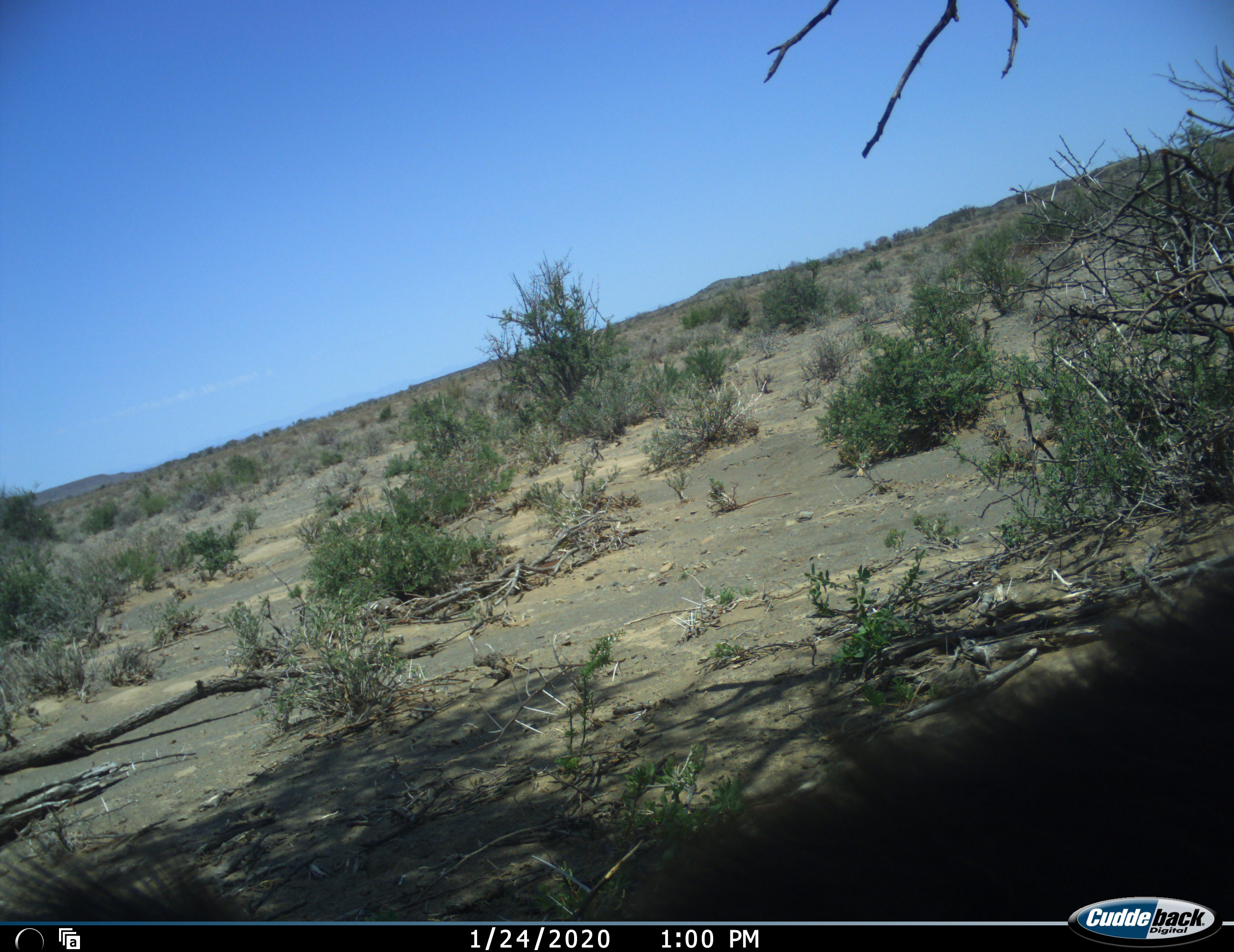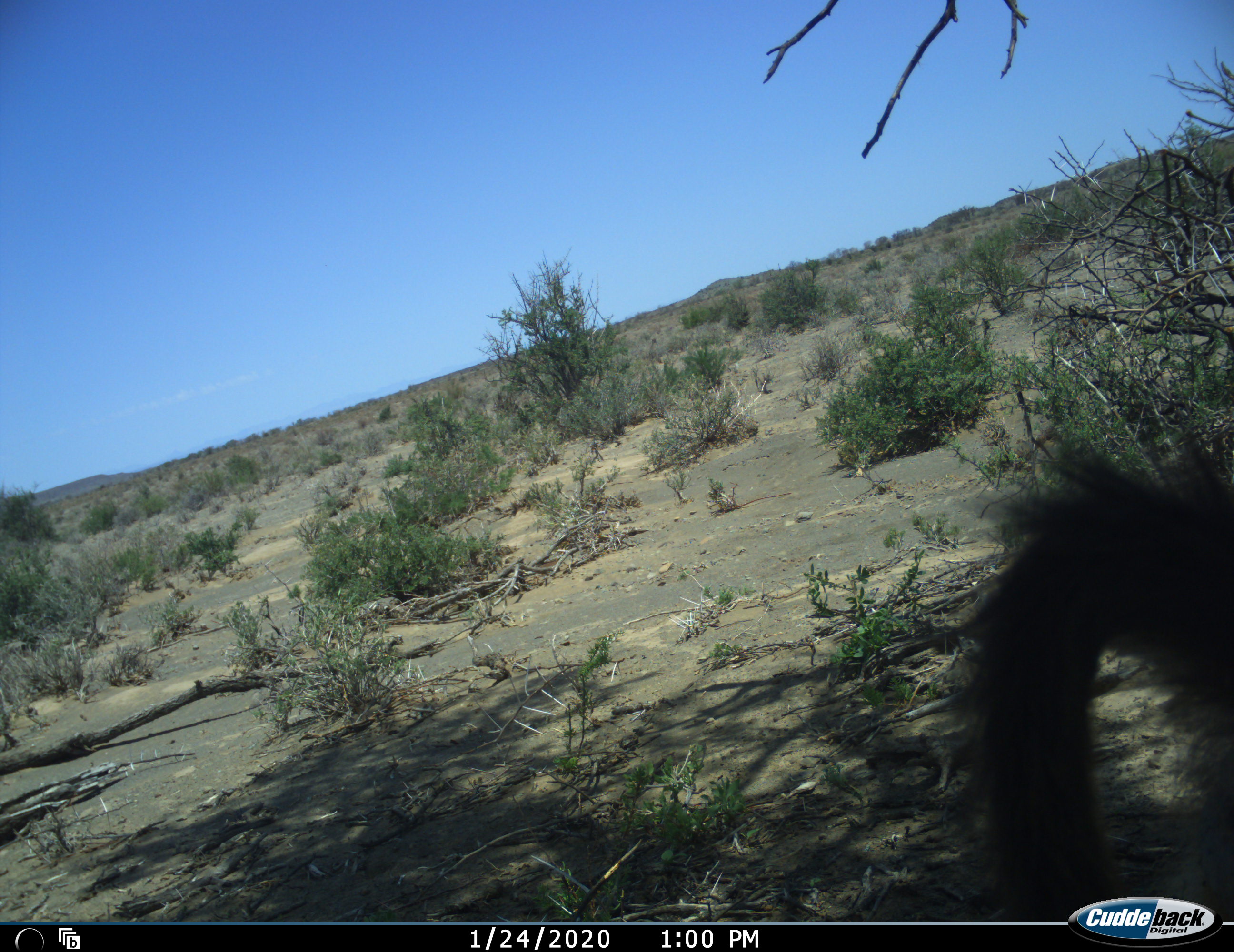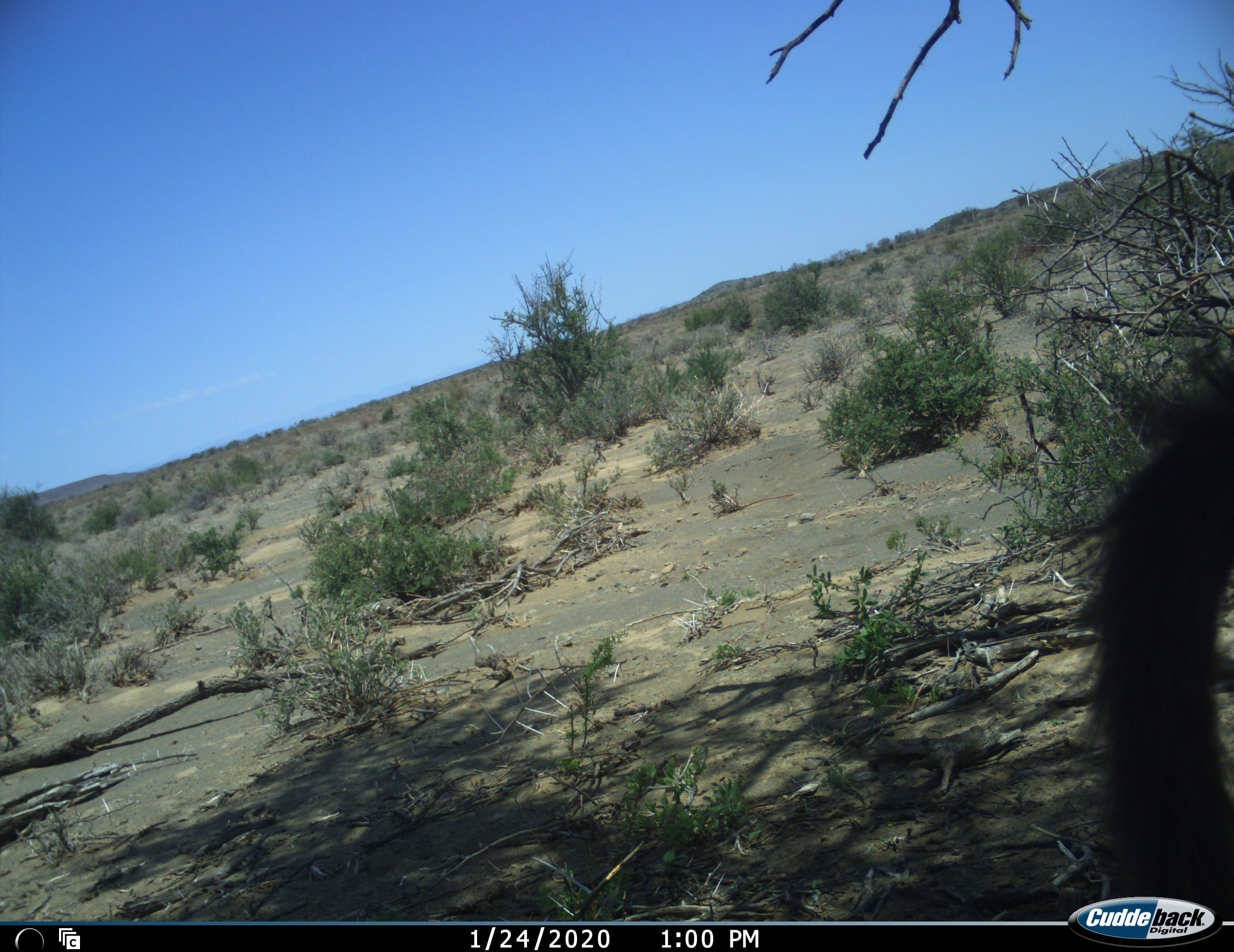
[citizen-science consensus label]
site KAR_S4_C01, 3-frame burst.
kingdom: Animalia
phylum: Chordata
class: Mammalia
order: Primates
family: Cercopithecidae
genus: Papio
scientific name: Papio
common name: baboon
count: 1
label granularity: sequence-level